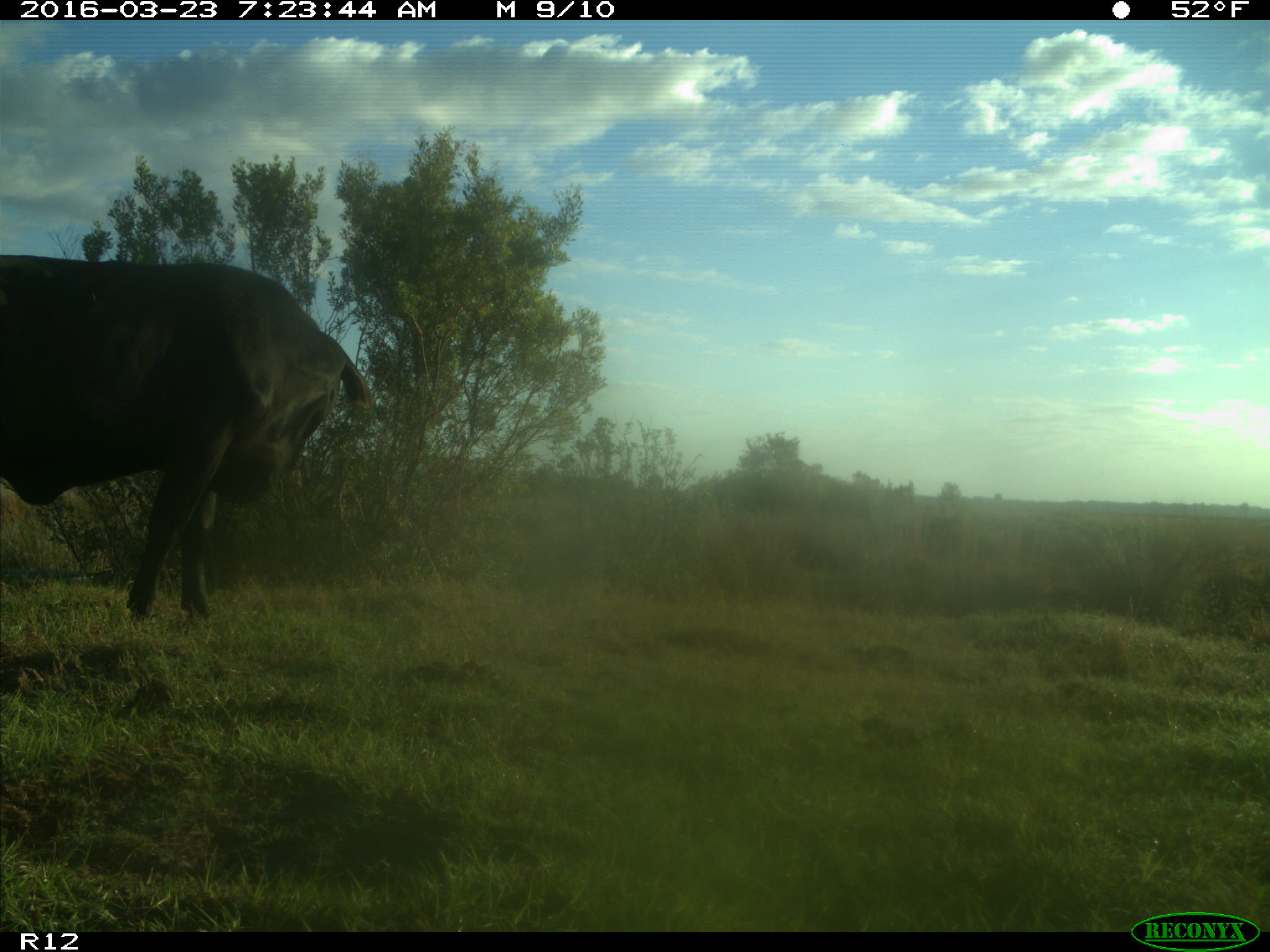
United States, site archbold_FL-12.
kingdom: Animalia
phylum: Chordata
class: Mammalia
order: Artiodactyla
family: Bovidae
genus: Bos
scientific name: Bos taurus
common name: domestic cow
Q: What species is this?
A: Bos taurus (domestic cow).